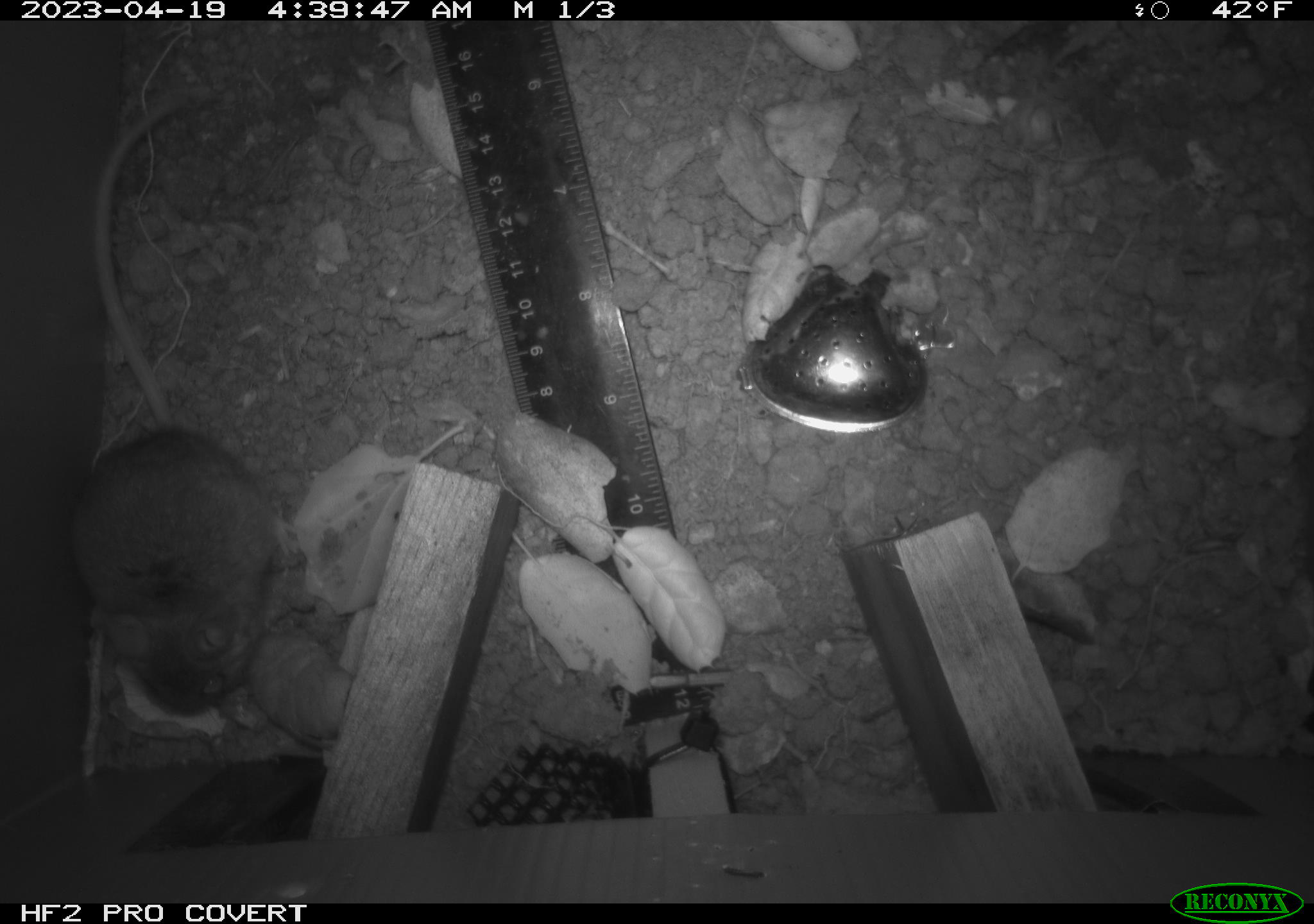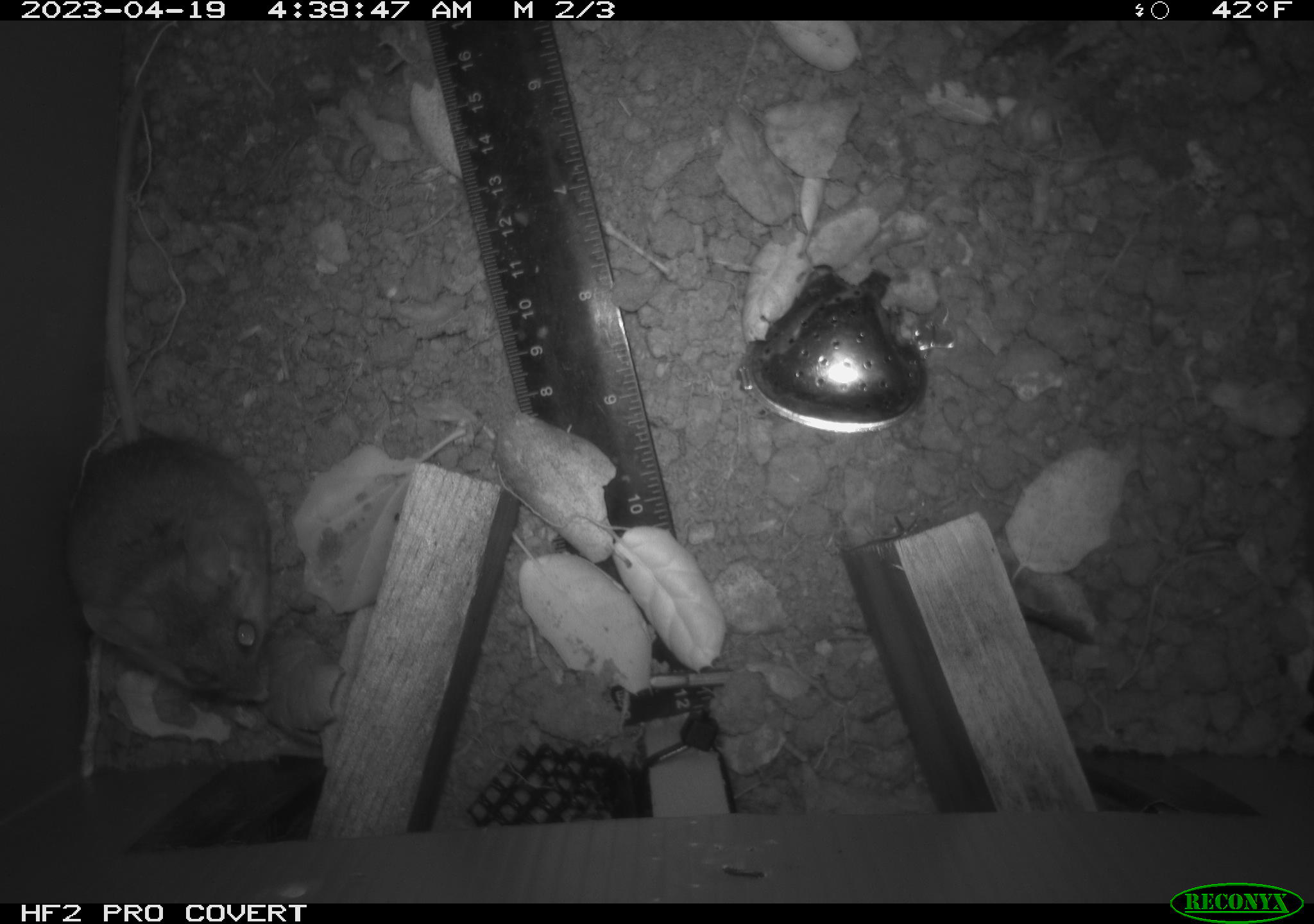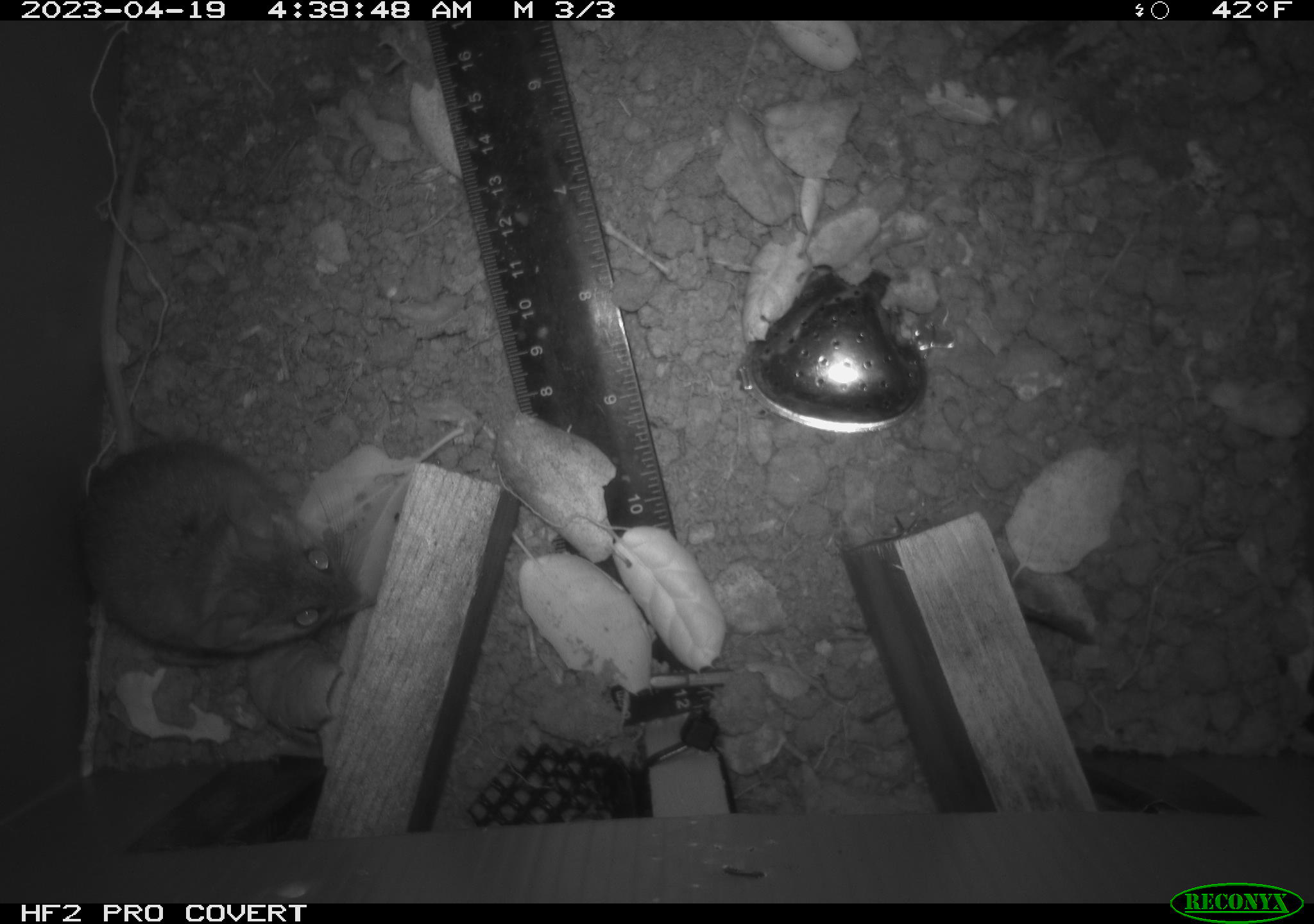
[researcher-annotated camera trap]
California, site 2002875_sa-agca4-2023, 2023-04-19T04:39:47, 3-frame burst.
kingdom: Animalia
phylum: Chordata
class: Mammalia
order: Rodentia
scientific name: Rodentia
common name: mouse species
Mouse species (Rodentia).